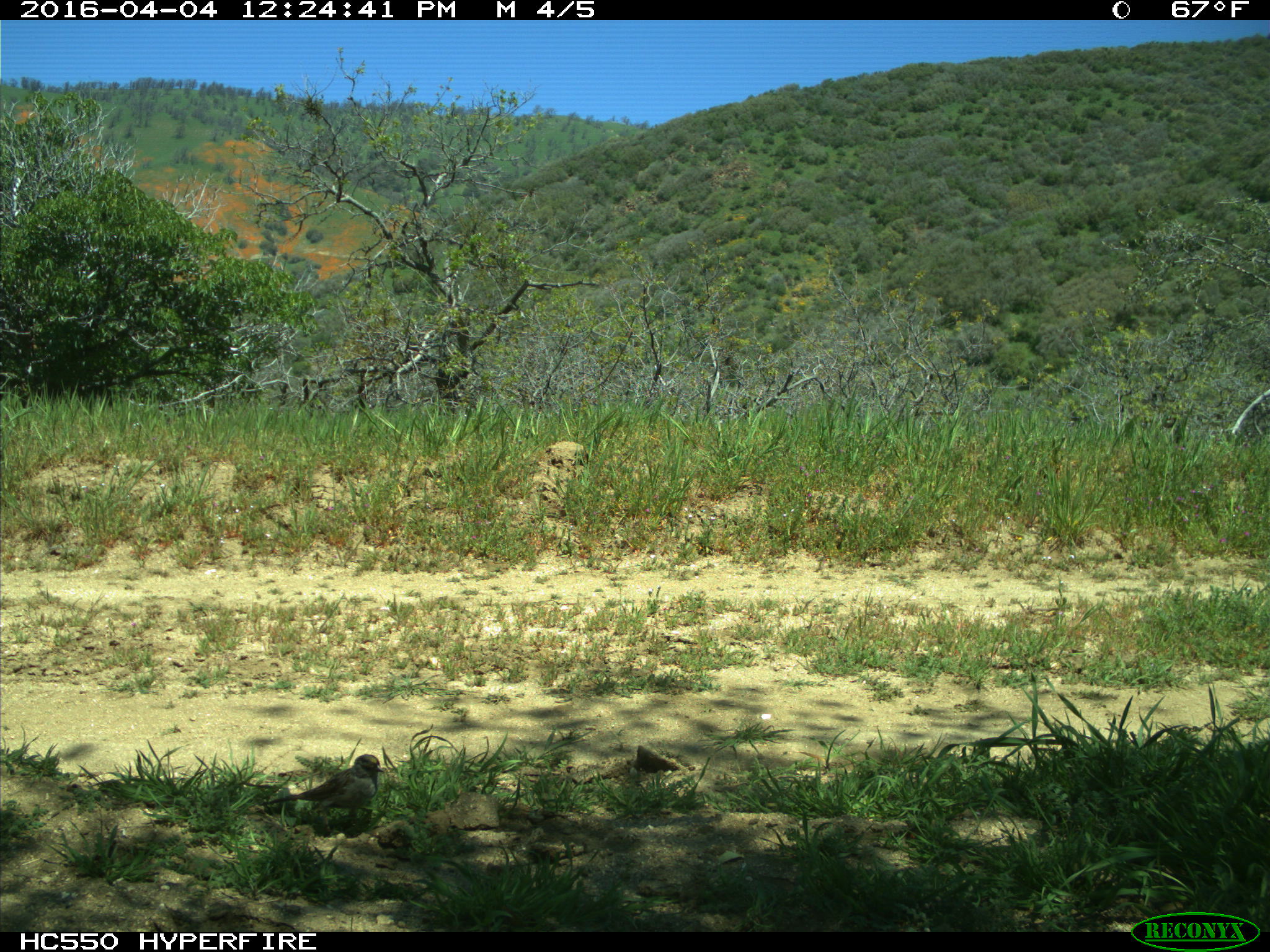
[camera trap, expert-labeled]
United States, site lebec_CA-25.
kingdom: Animalia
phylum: Chordata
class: Aves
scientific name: Aves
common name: birds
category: unidentified bird